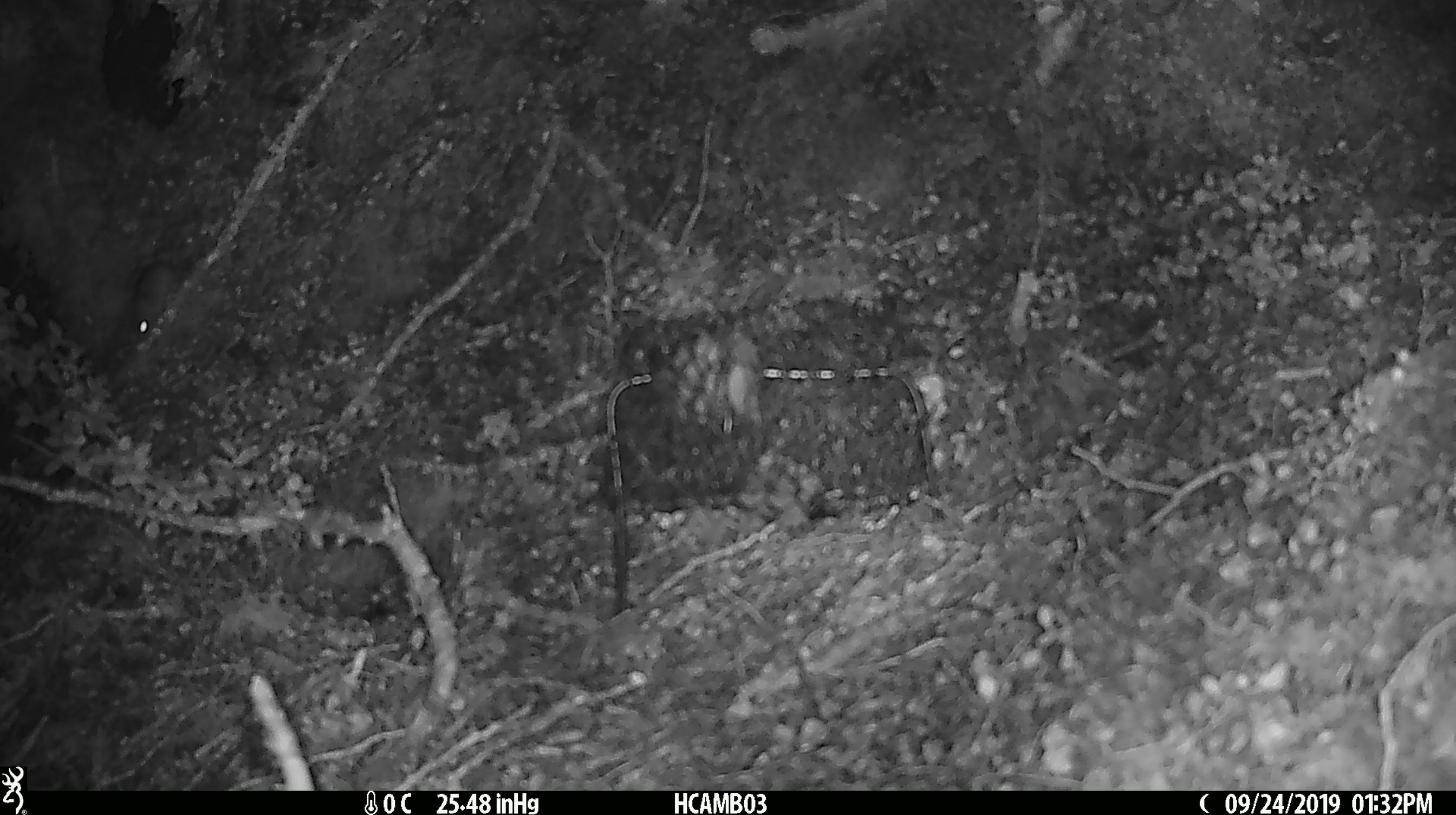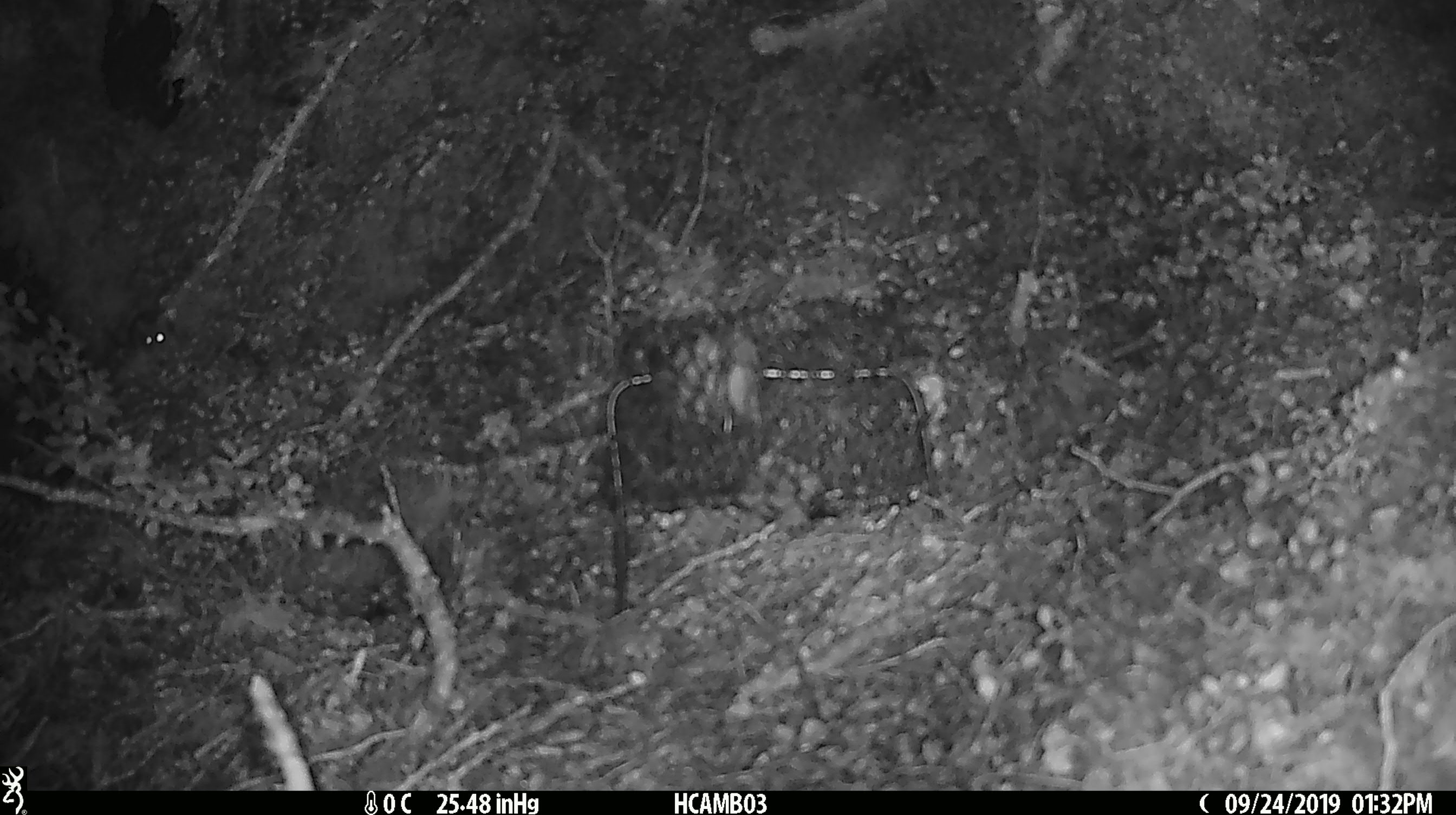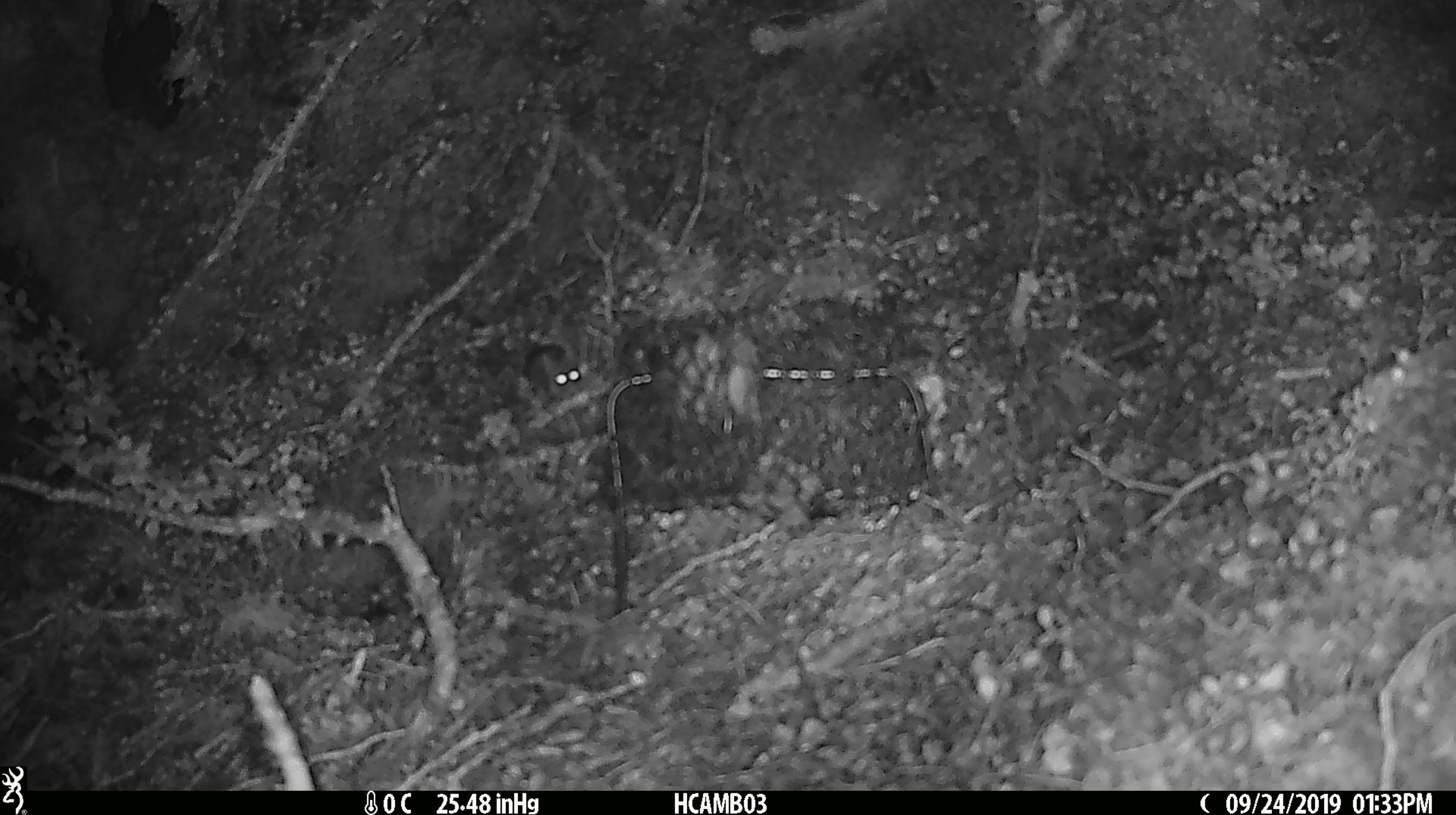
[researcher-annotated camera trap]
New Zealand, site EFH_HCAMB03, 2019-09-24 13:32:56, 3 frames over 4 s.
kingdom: Animalia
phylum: Chordata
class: Mammalia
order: Rodentia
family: Muridae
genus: Mus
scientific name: Mus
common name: mouse